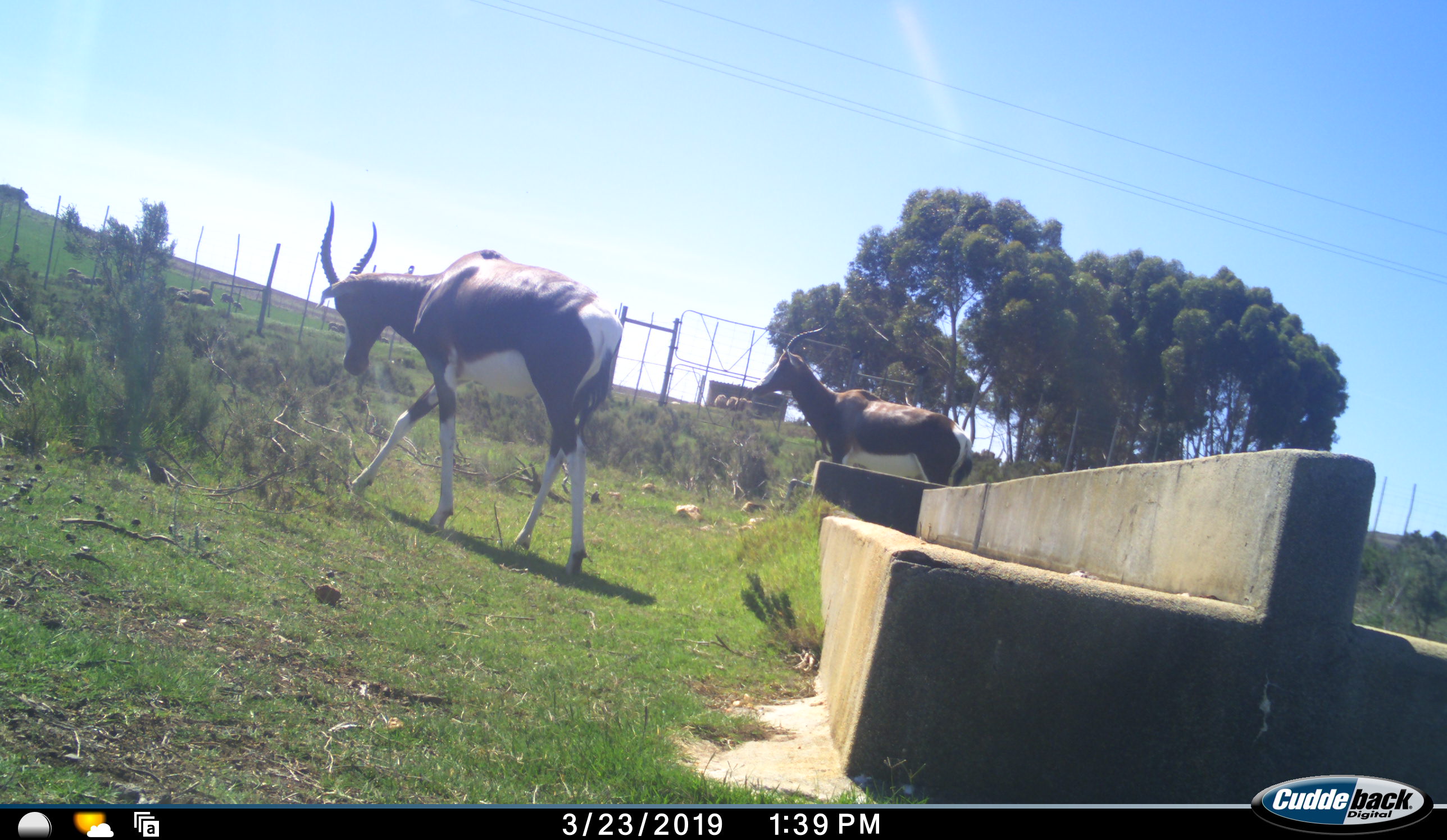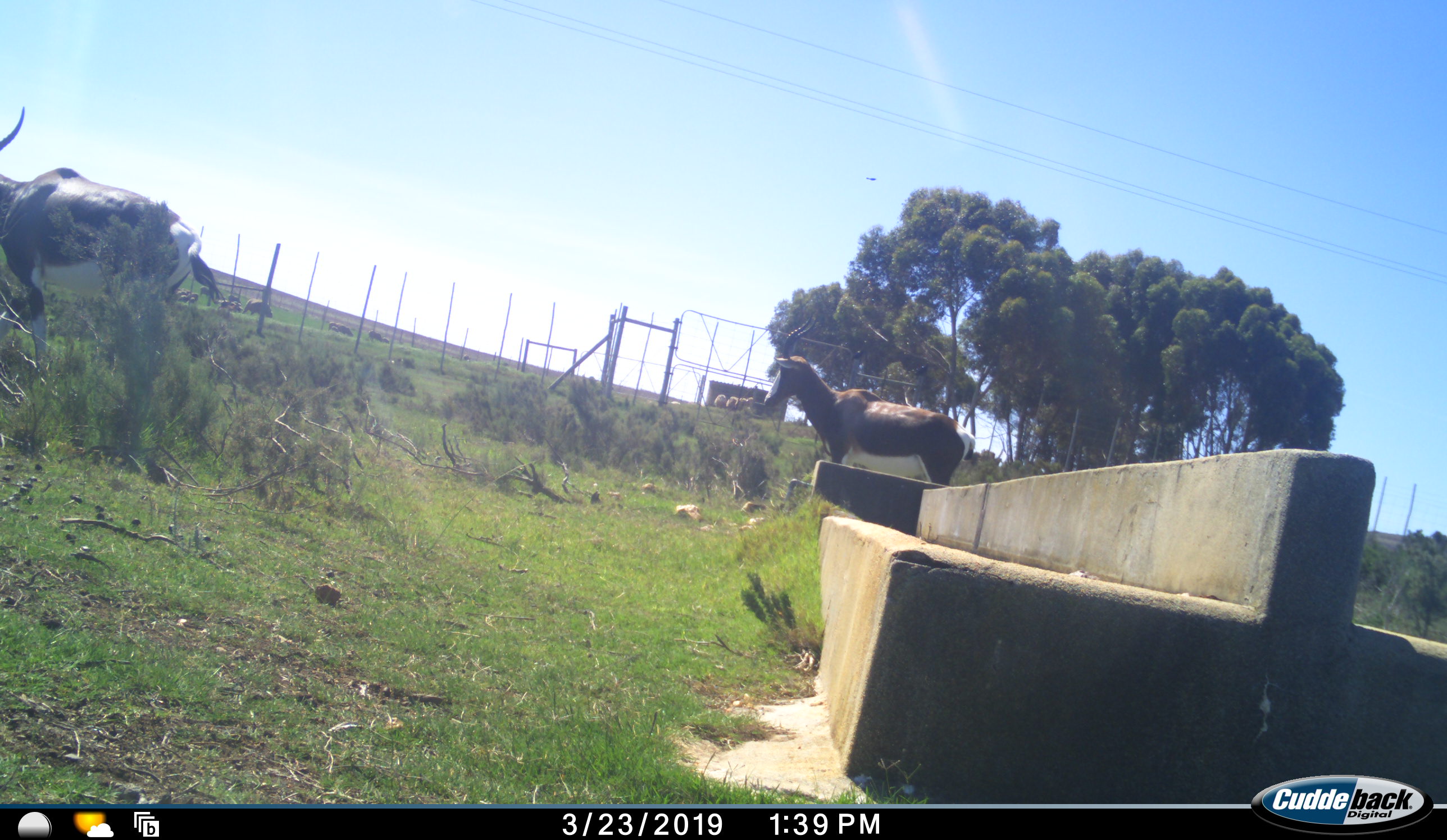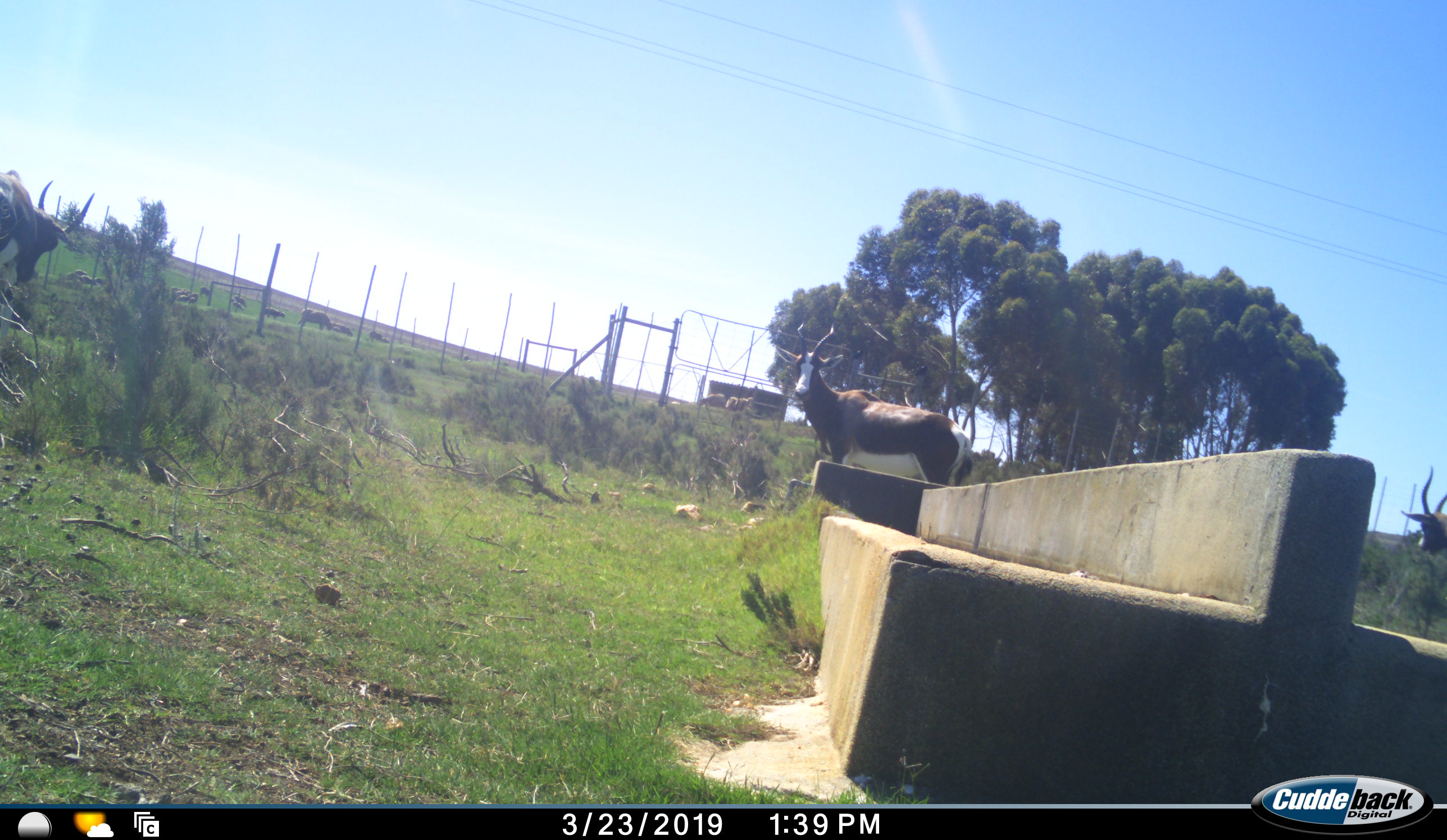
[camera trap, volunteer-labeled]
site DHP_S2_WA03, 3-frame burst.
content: unidentified animal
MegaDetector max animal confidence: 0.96